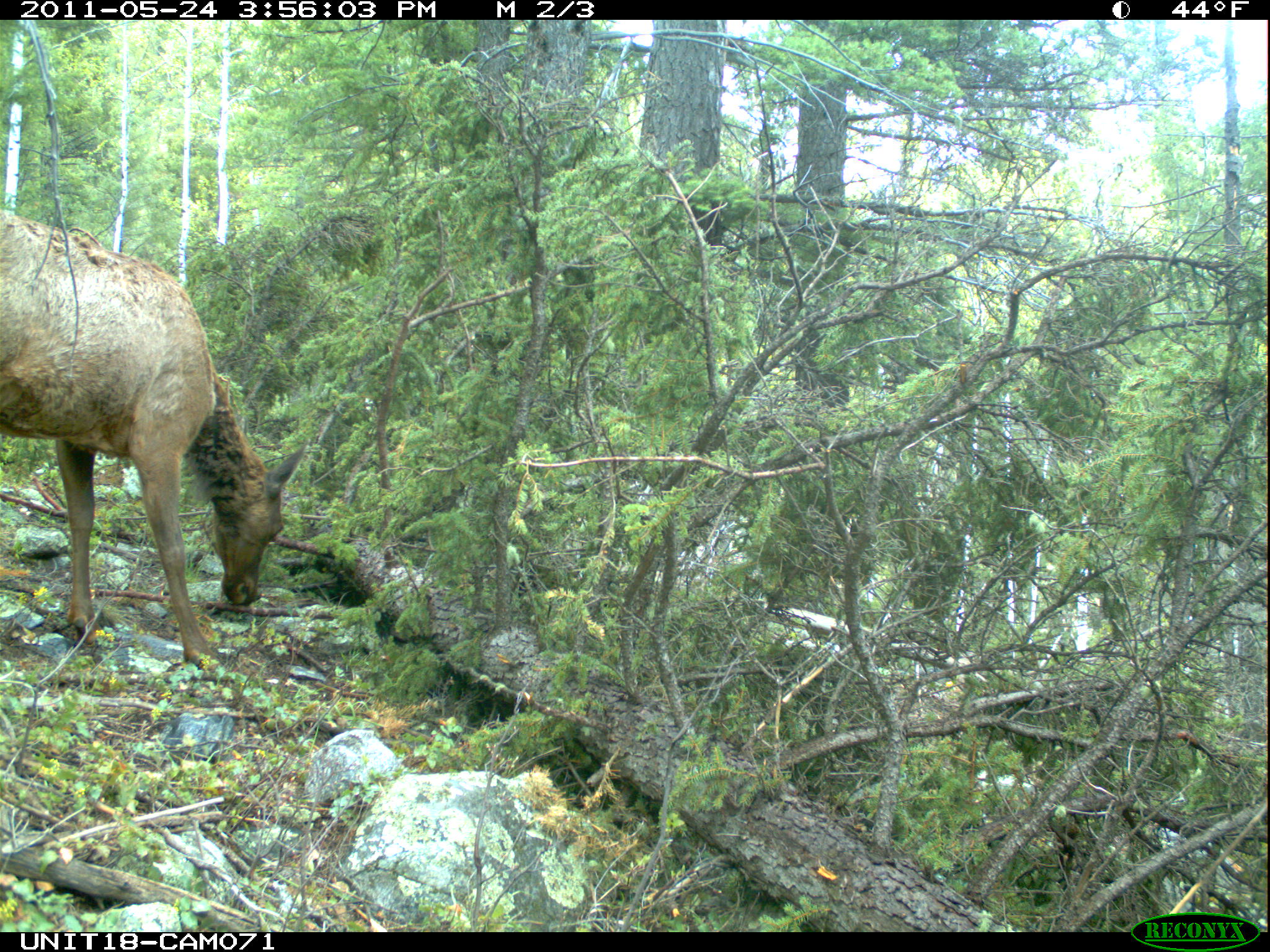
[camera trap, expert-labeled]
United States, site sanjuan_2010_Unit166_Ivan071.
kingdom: Animalia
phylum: Chordata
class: Mammalia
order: Artiodactyla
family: Cervidae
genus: Cervus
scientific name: Cervus elaphus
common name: red deer